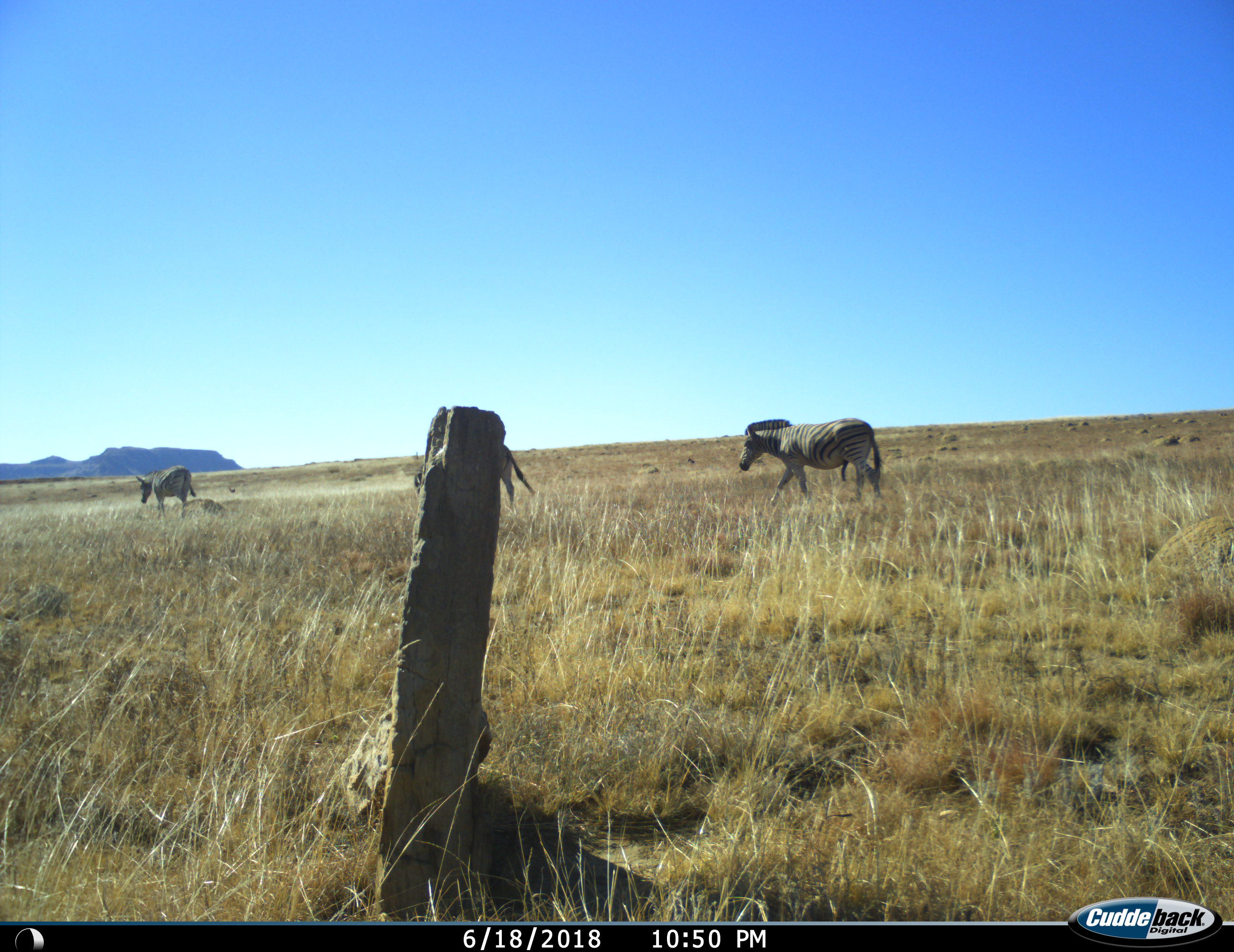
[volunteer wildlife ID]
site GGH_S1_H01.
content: unidentified animal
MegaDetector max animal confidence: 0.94